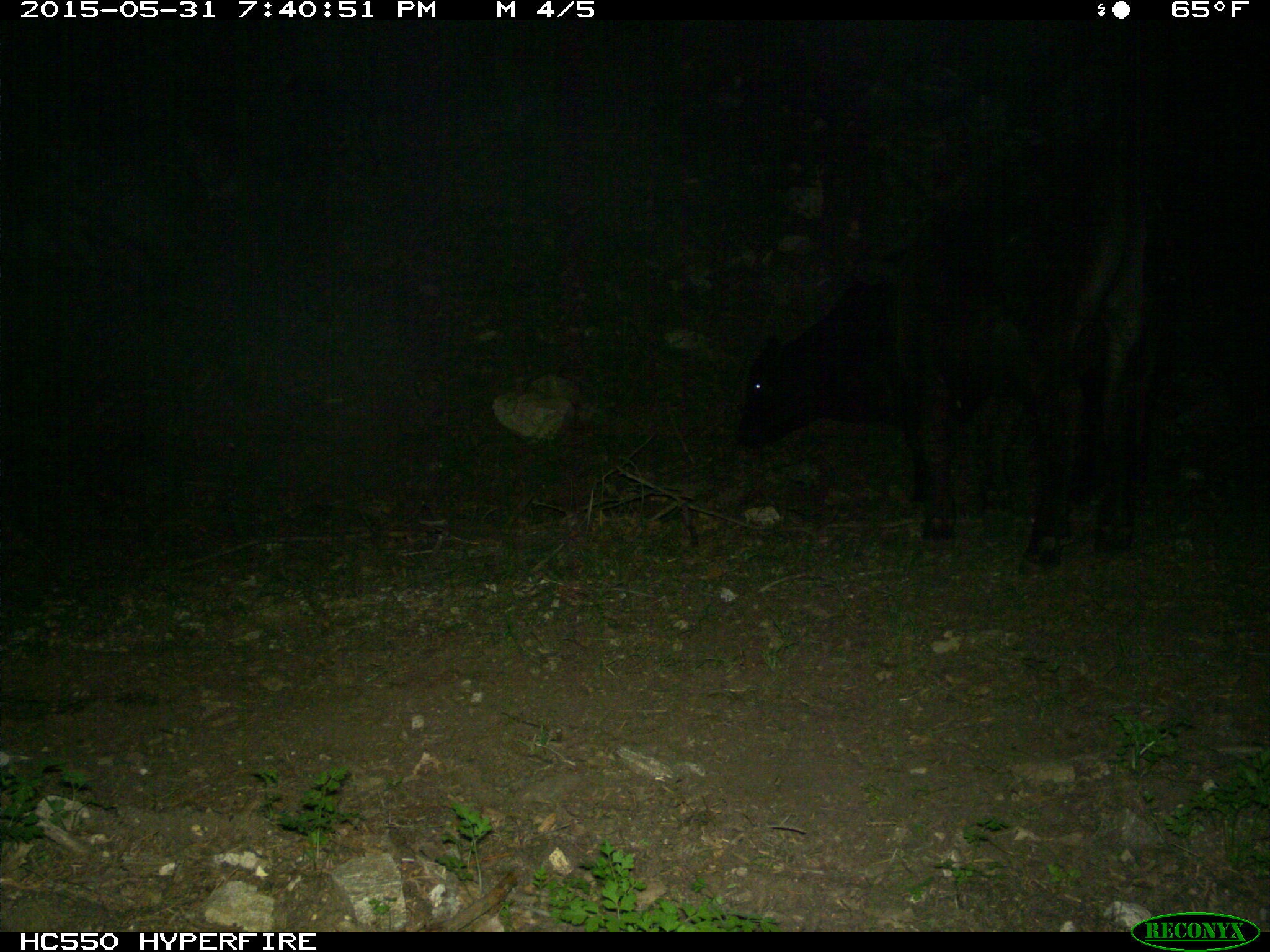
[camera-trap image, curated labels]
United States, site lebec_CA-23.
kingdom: Animalia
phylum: Chordata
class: Mammalia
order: Artiodactyla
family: Bovidae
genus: Bos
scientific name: Bos taurus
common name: domestic cow